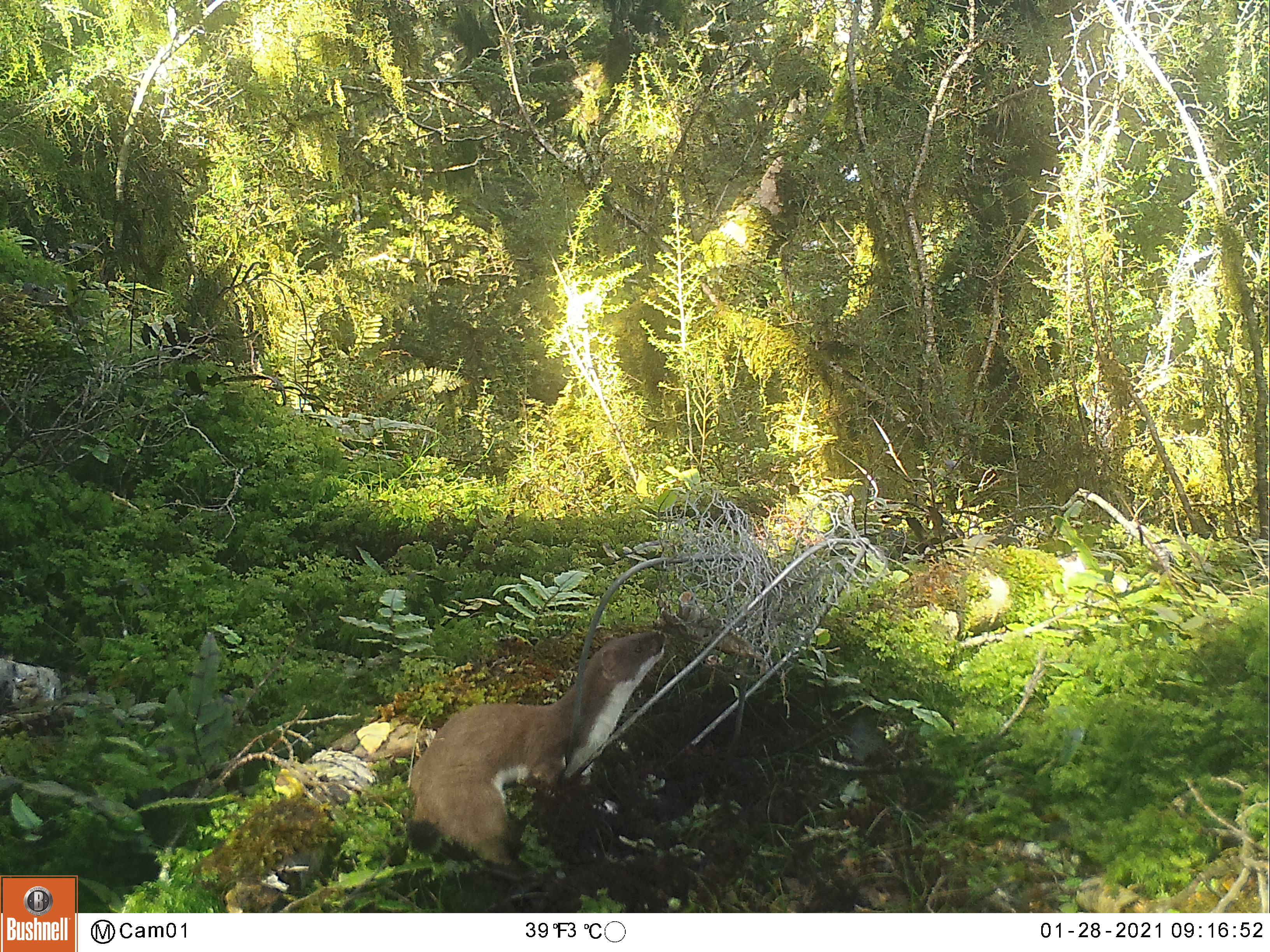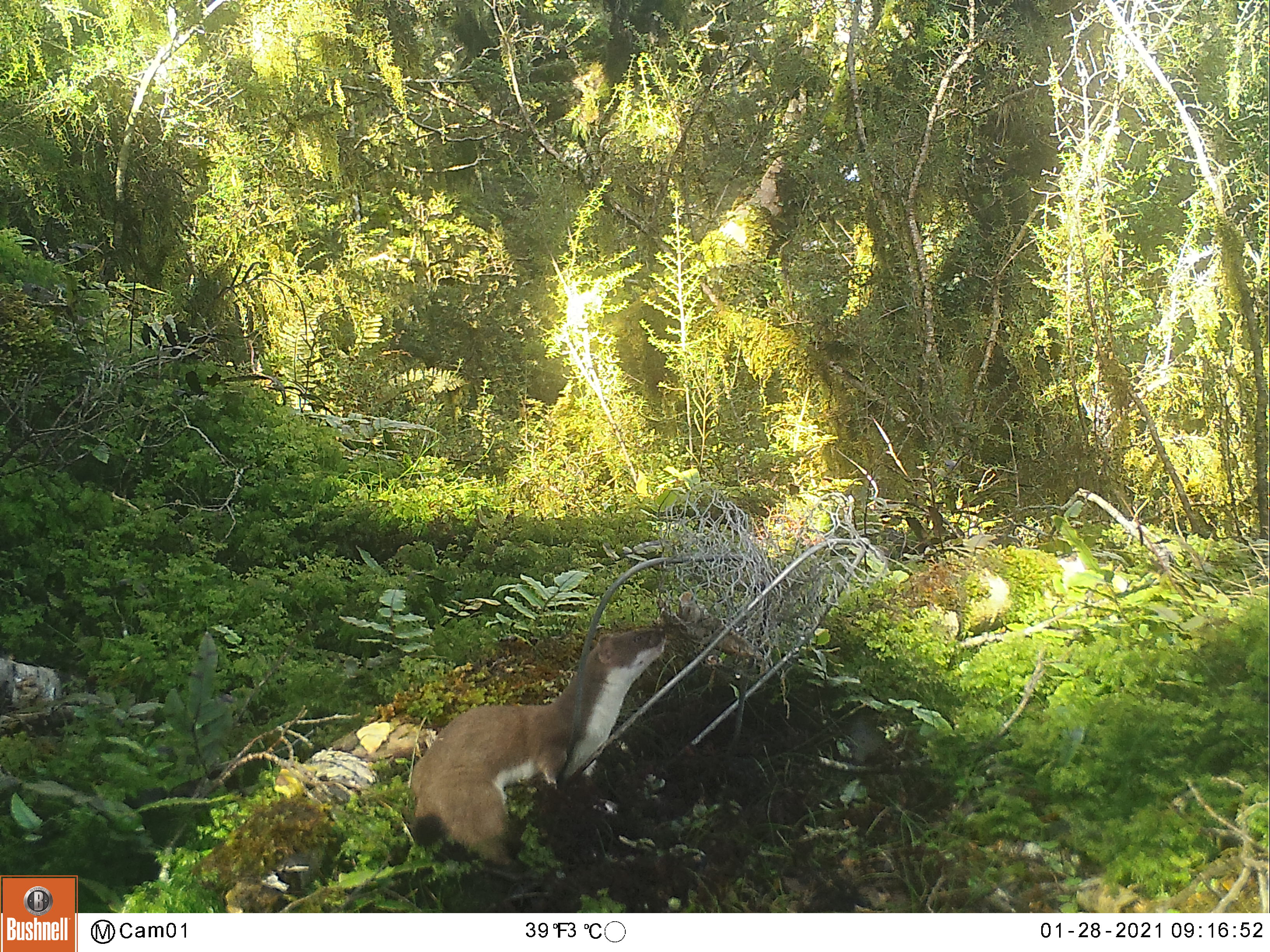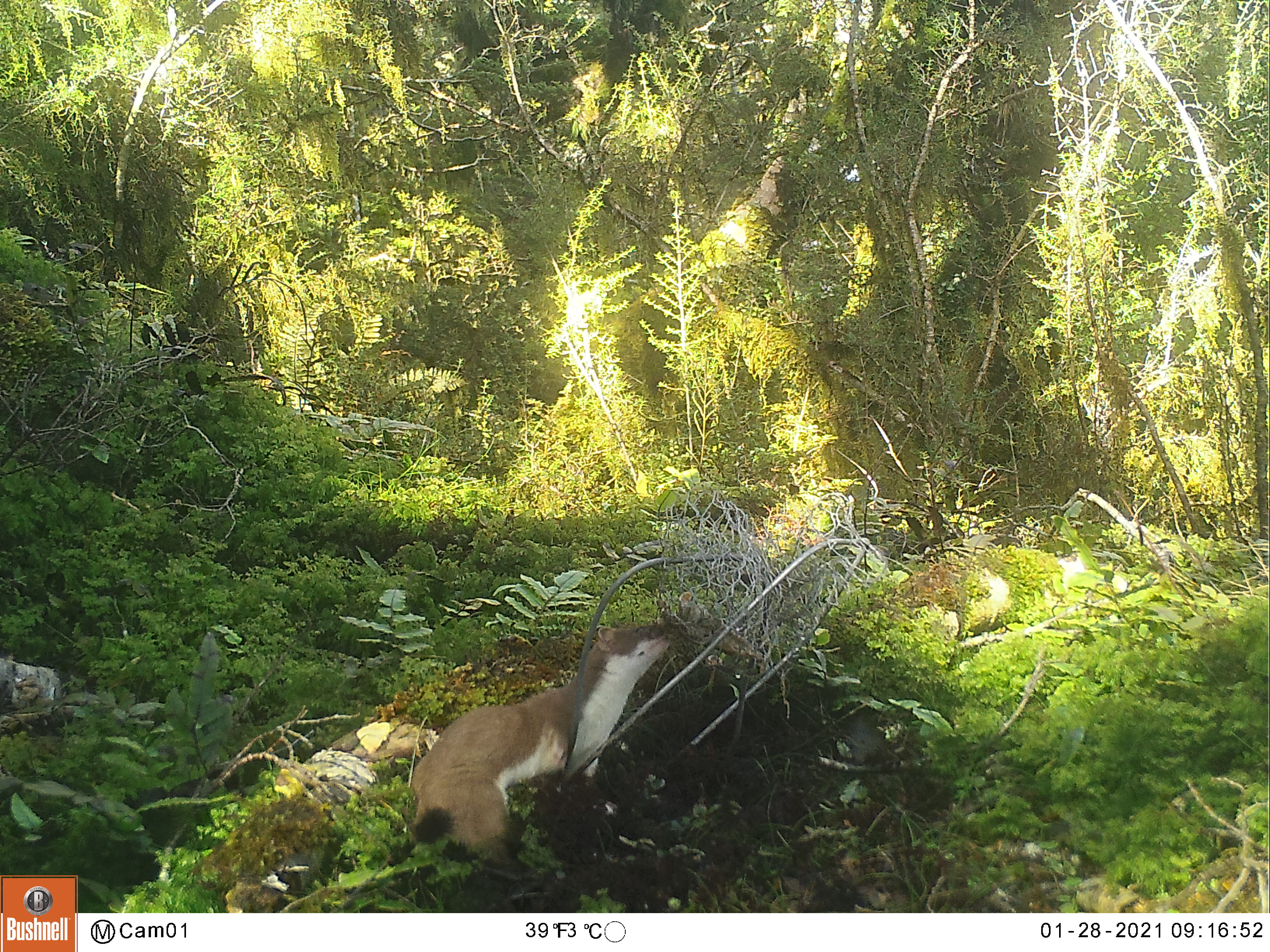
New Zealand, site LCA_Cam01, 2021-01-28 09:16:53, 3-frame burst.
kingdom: Animalia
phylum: Chordata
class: Mammalia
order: Carnivora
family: Mustelidae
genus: Mustela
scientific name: Mustela erminea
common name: stoat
Stoat (Mustela erminea).